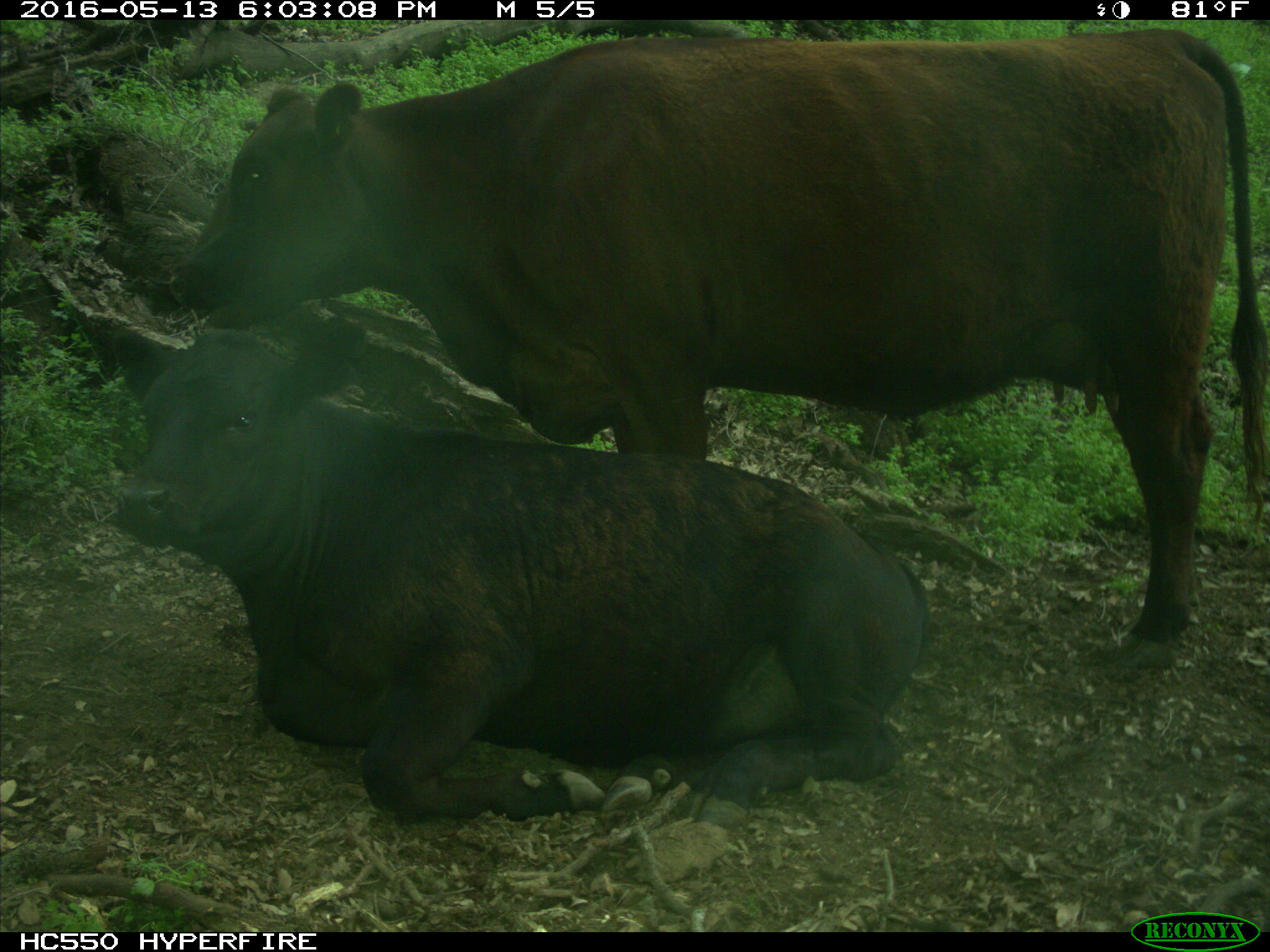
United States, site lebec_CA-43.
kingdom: Animalia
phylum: Chordata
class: Mammalia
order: Artiodactyla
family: Bovidae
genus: Bos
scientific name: Bos taurus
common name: domestic cow